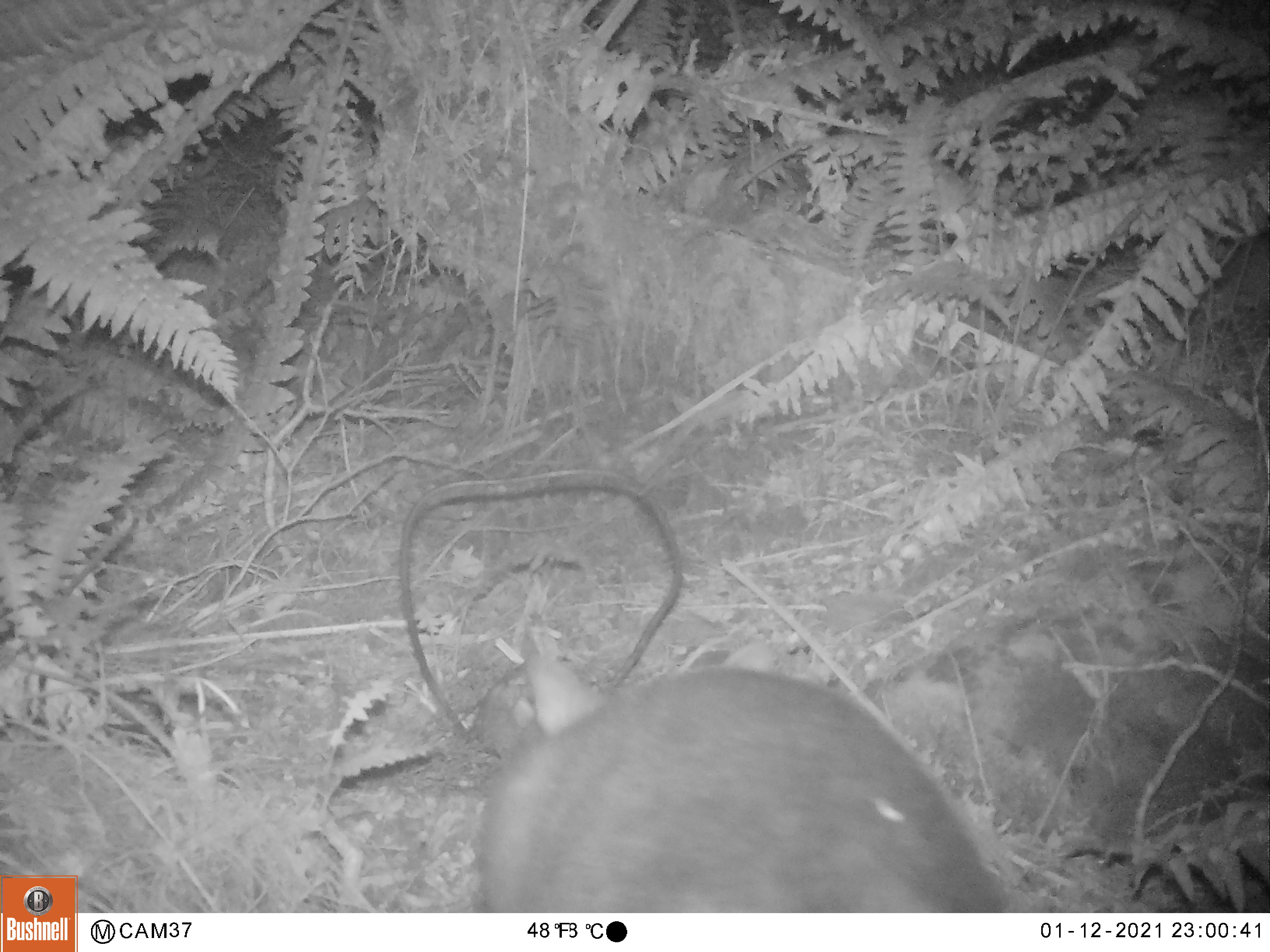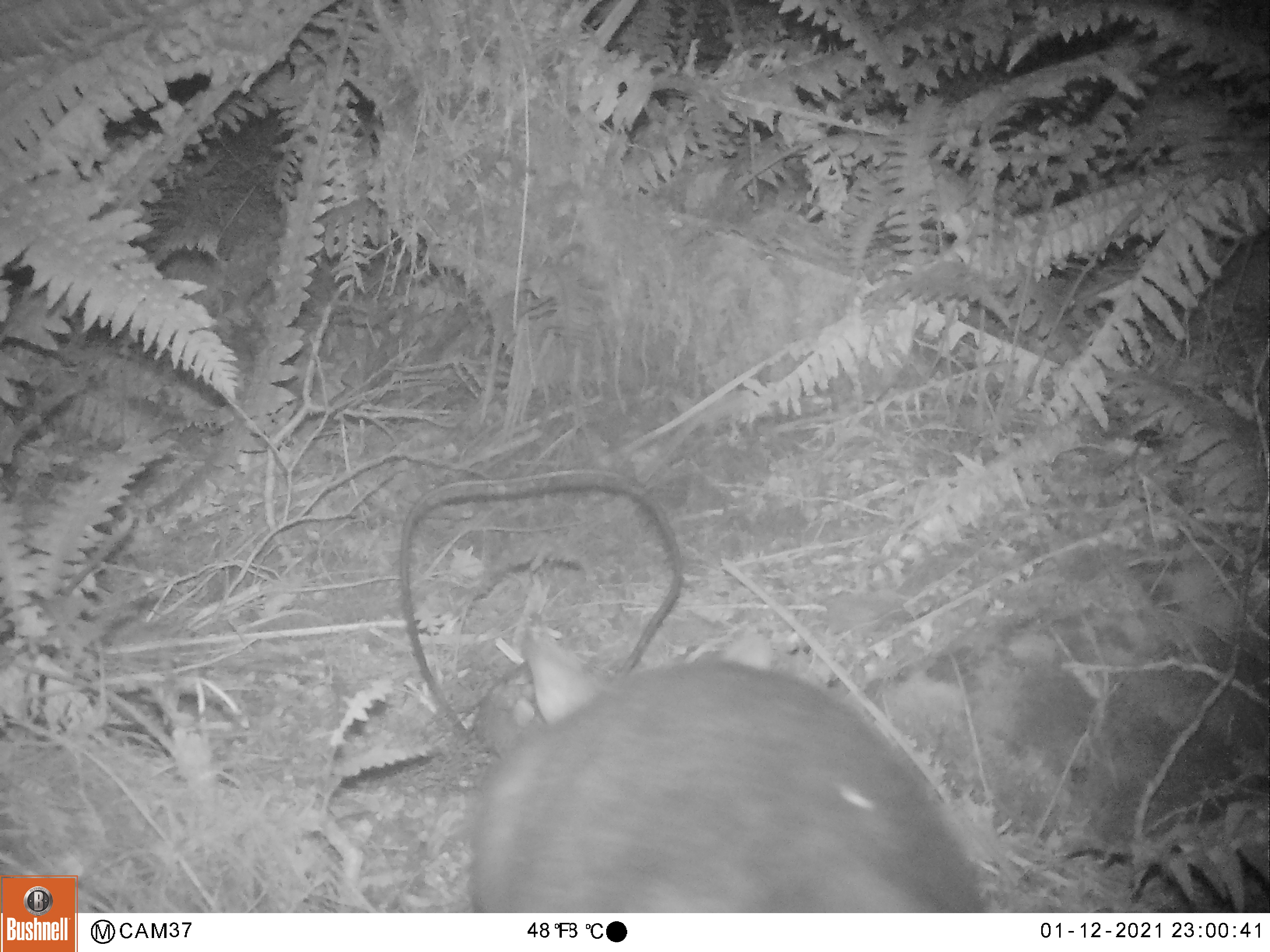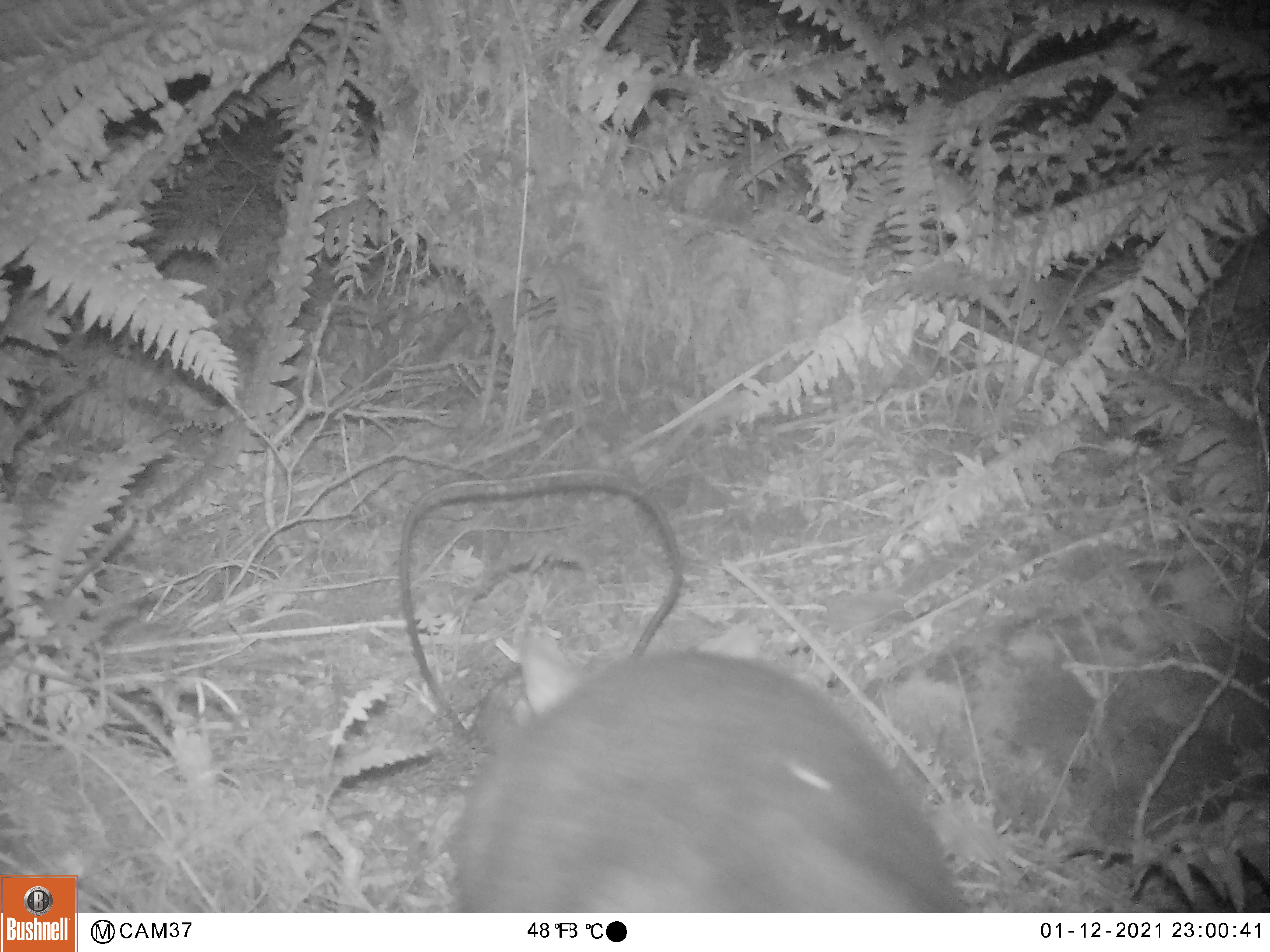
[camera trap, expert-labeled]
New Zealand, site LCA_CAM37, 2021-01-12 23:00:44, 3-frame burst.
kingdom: Animalia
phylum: Chordata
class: Mammalia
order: Diprotodontia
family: Phalangeridae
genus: Trichosurus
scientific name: Trichosurus vulpecula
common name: common brushtail possum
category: possum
Possum (common brushtail possum) (Trichosurus vulpecula).